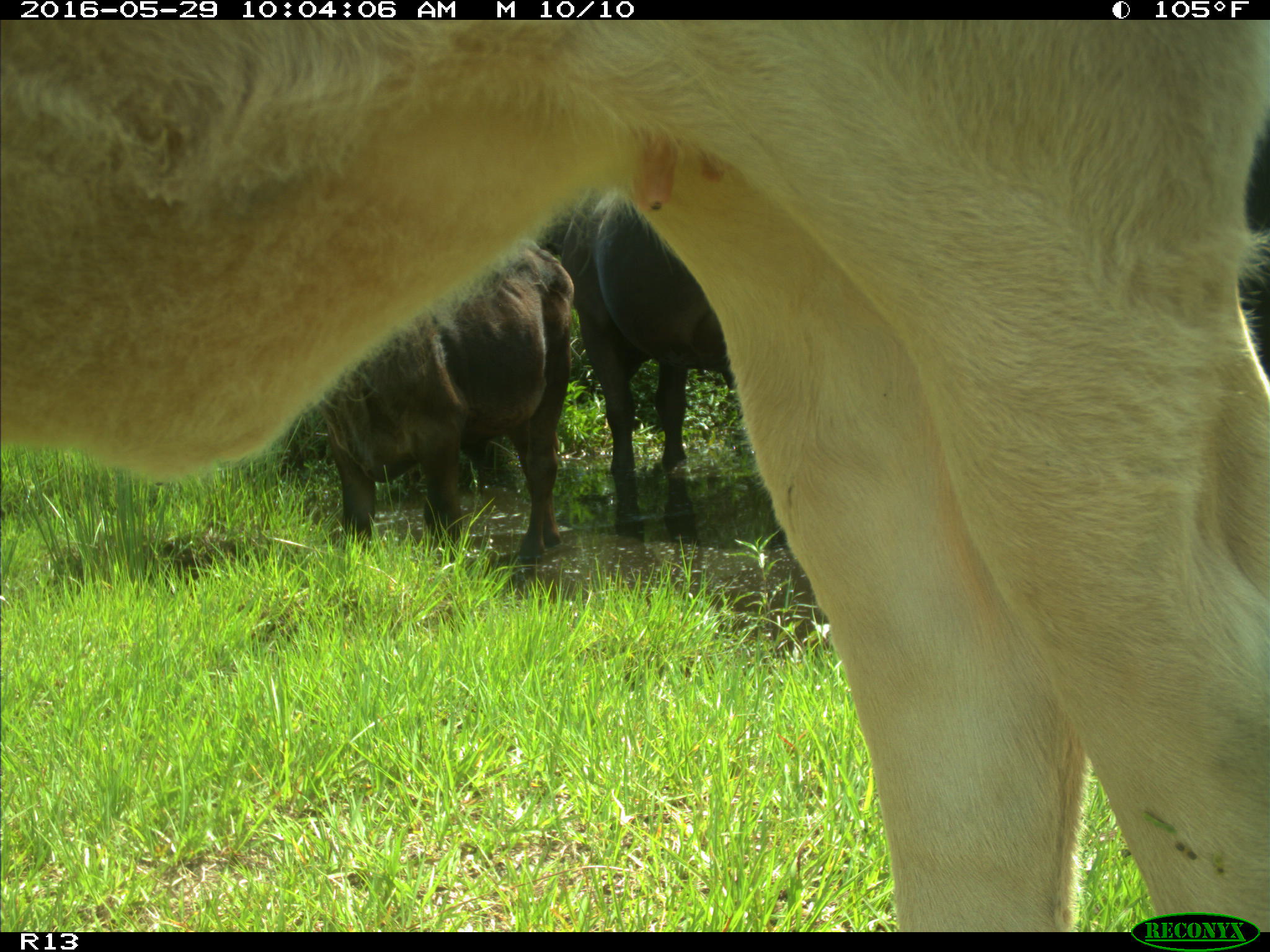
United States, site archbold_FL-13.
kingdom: Animalia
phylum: Chordata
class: Mammalia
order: Artiodactyla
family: Bovidae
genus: Bos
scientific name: Bos taurus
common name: domestic cow